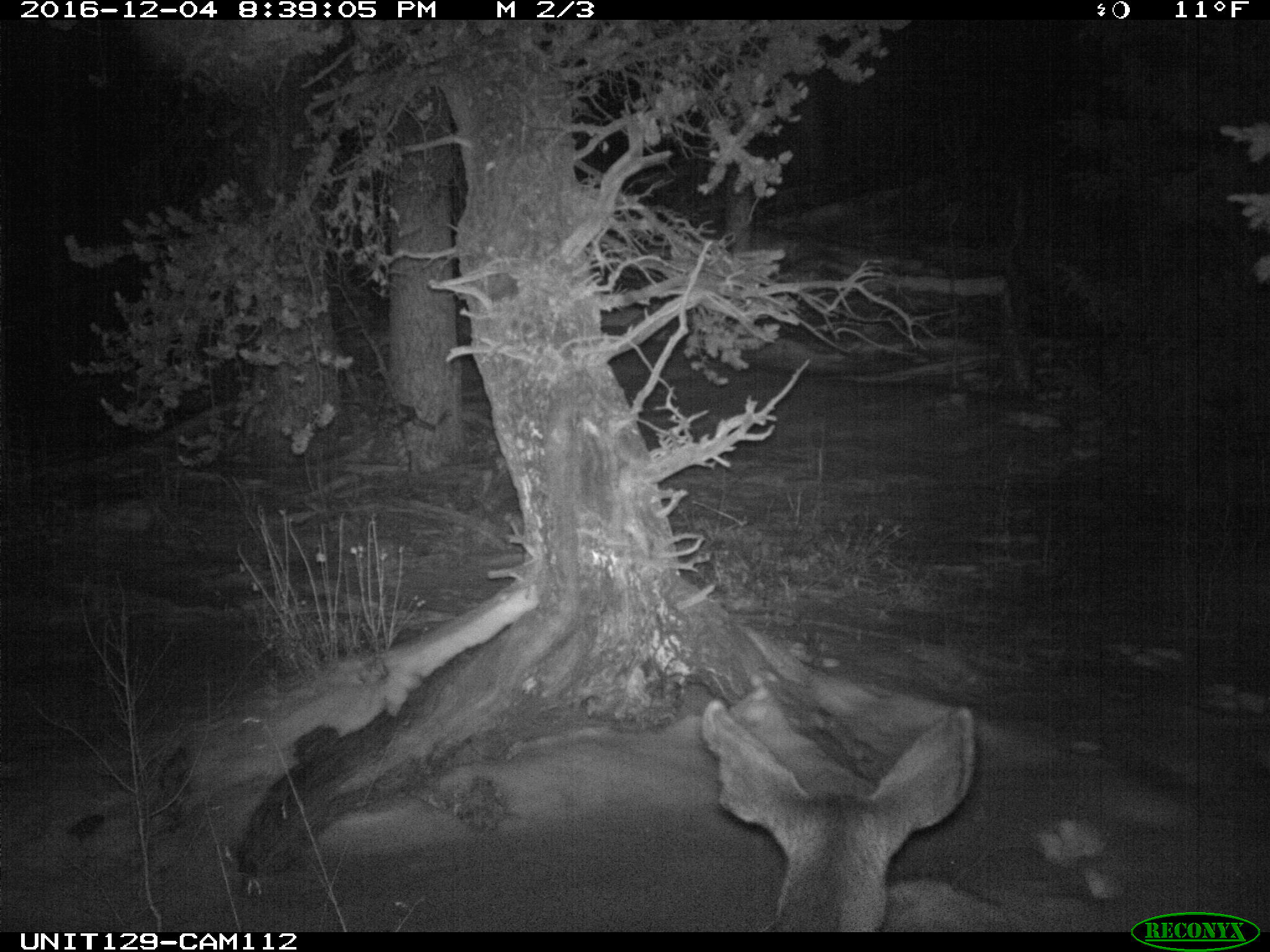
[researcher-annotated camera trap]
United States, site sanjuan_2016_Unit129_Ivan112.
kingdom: Animalia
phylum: Chordata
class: Mammalia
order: Artiodactyla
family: Cervidae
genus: Odocoileus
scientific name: Odocoileus hemionus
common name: mule deer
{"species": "Odocoileus hemionus (mule deer)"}